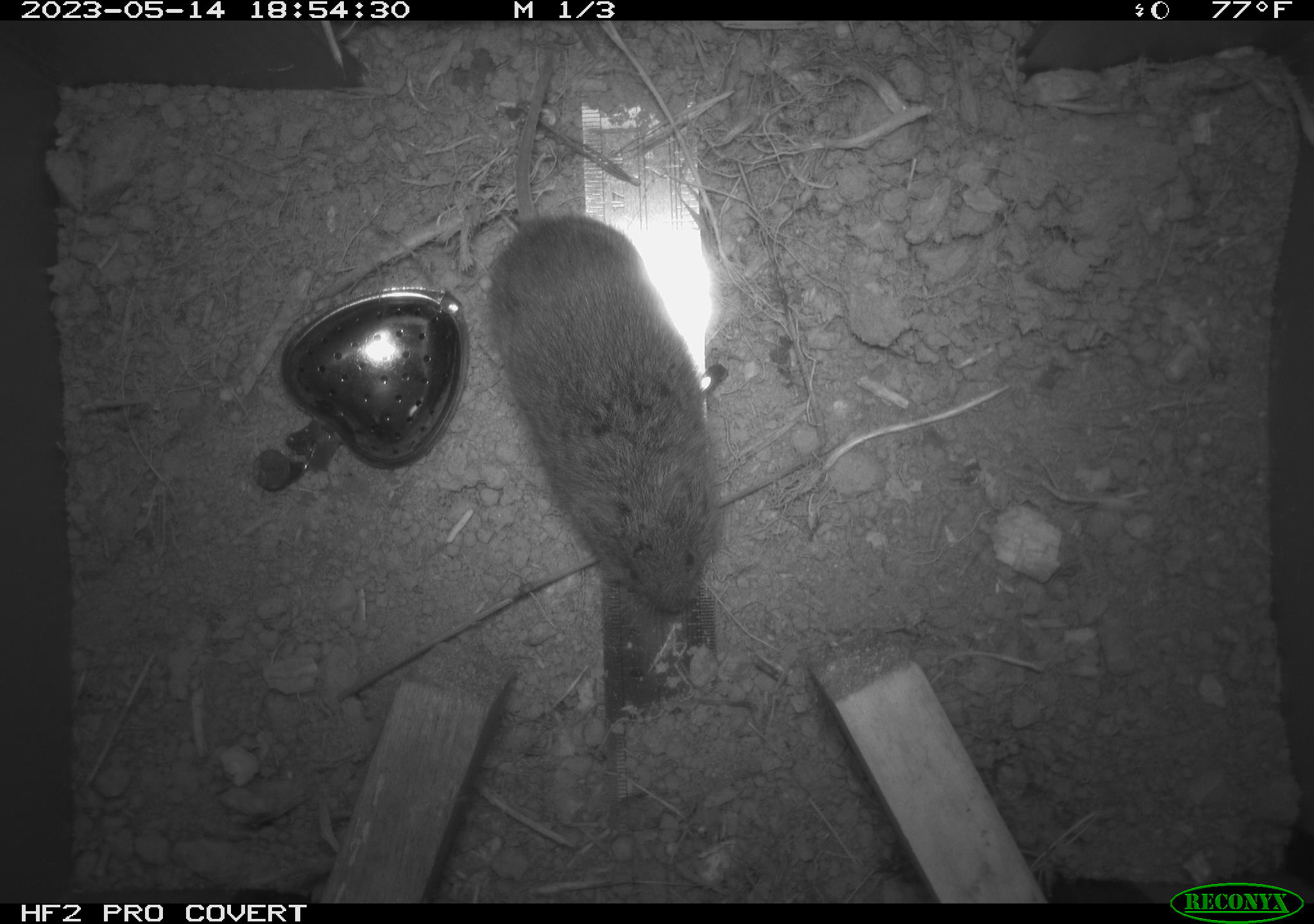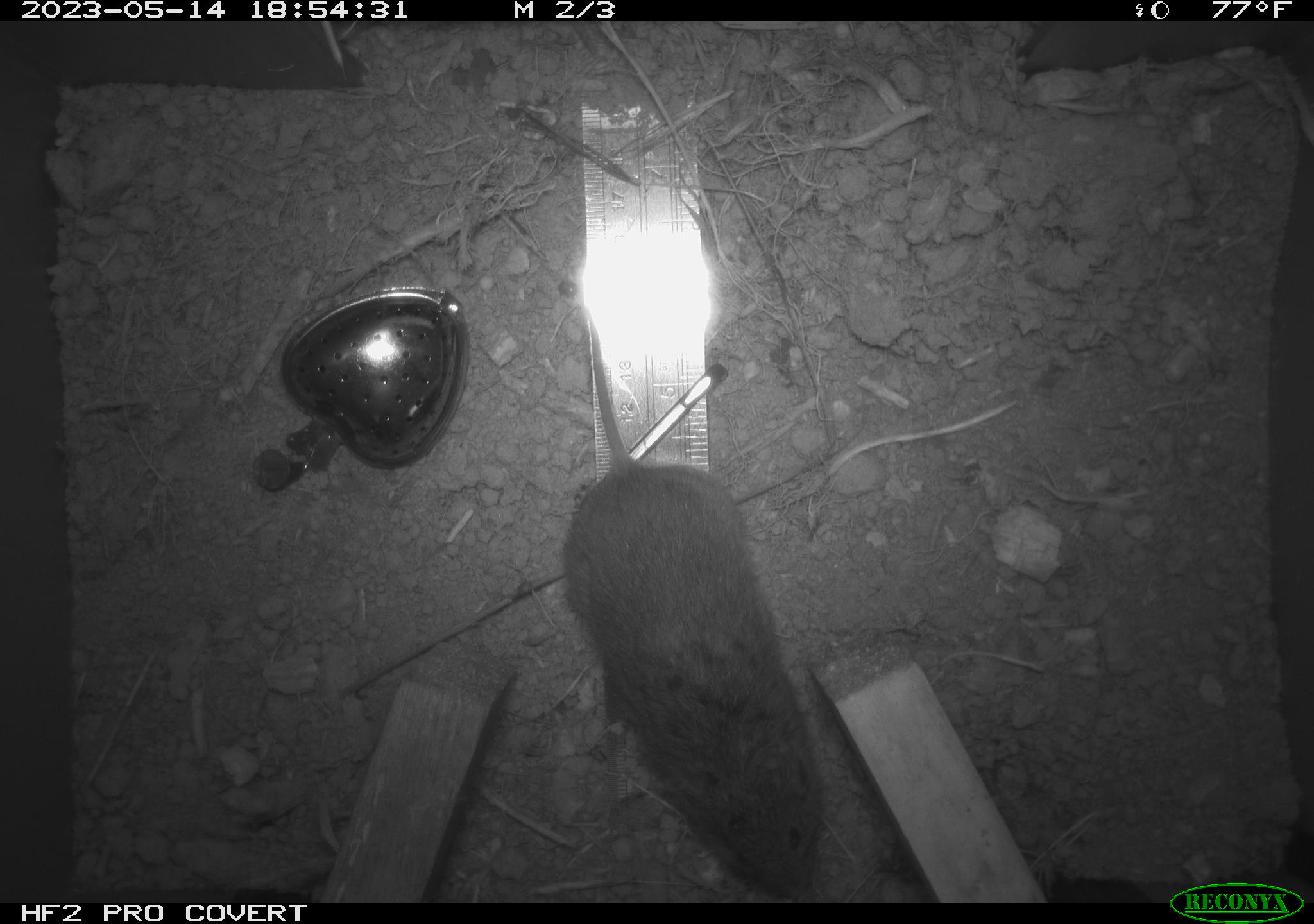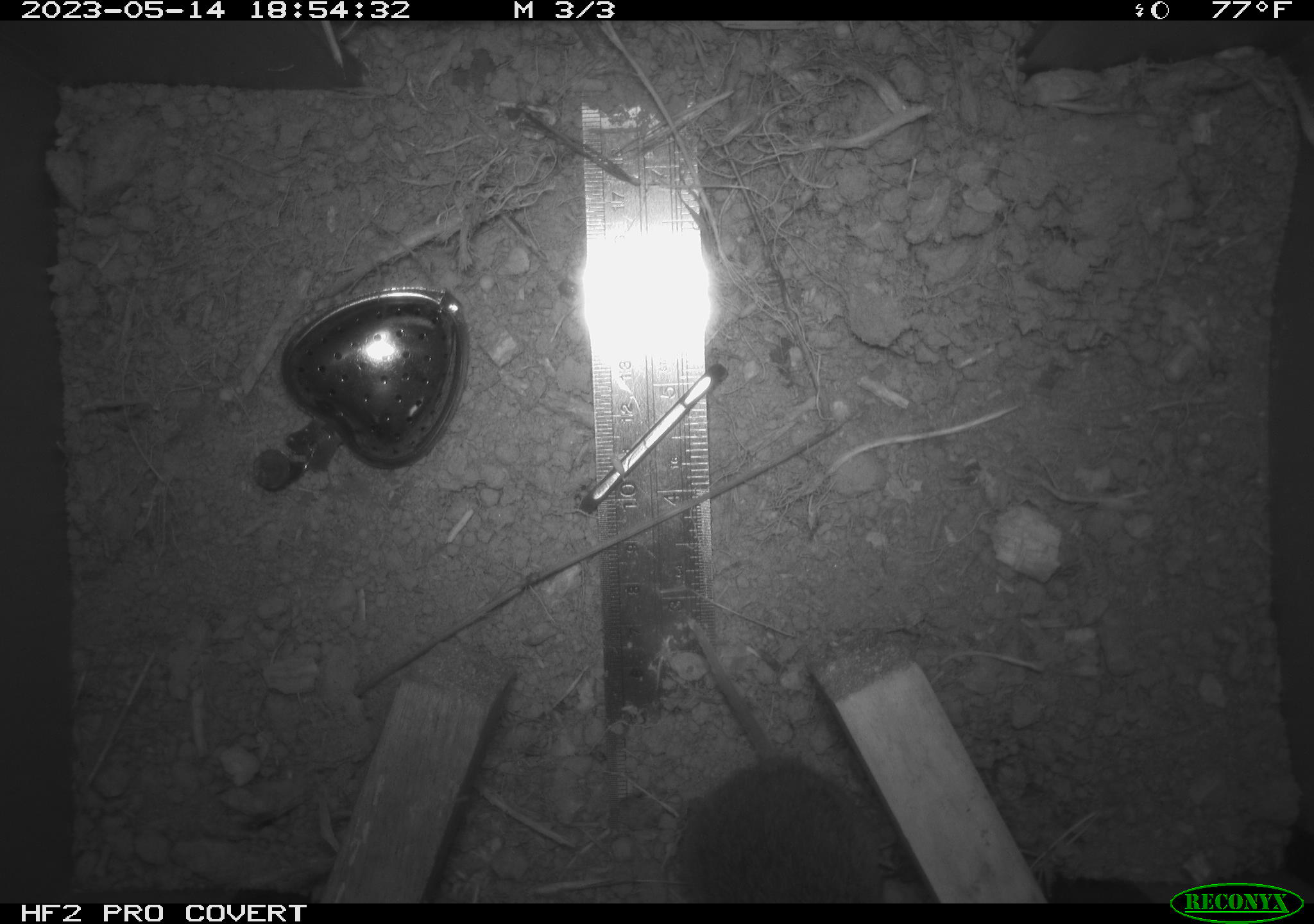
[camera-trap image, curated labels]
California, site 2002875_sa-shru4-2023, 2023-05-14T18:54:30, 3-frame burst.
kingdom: Animalia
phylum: Chordata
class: Mammalia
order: Rodentia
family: Cricetidae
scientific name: Arvicolinae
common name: voles, lemmings, and muskrats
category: arvicolinae subfamily